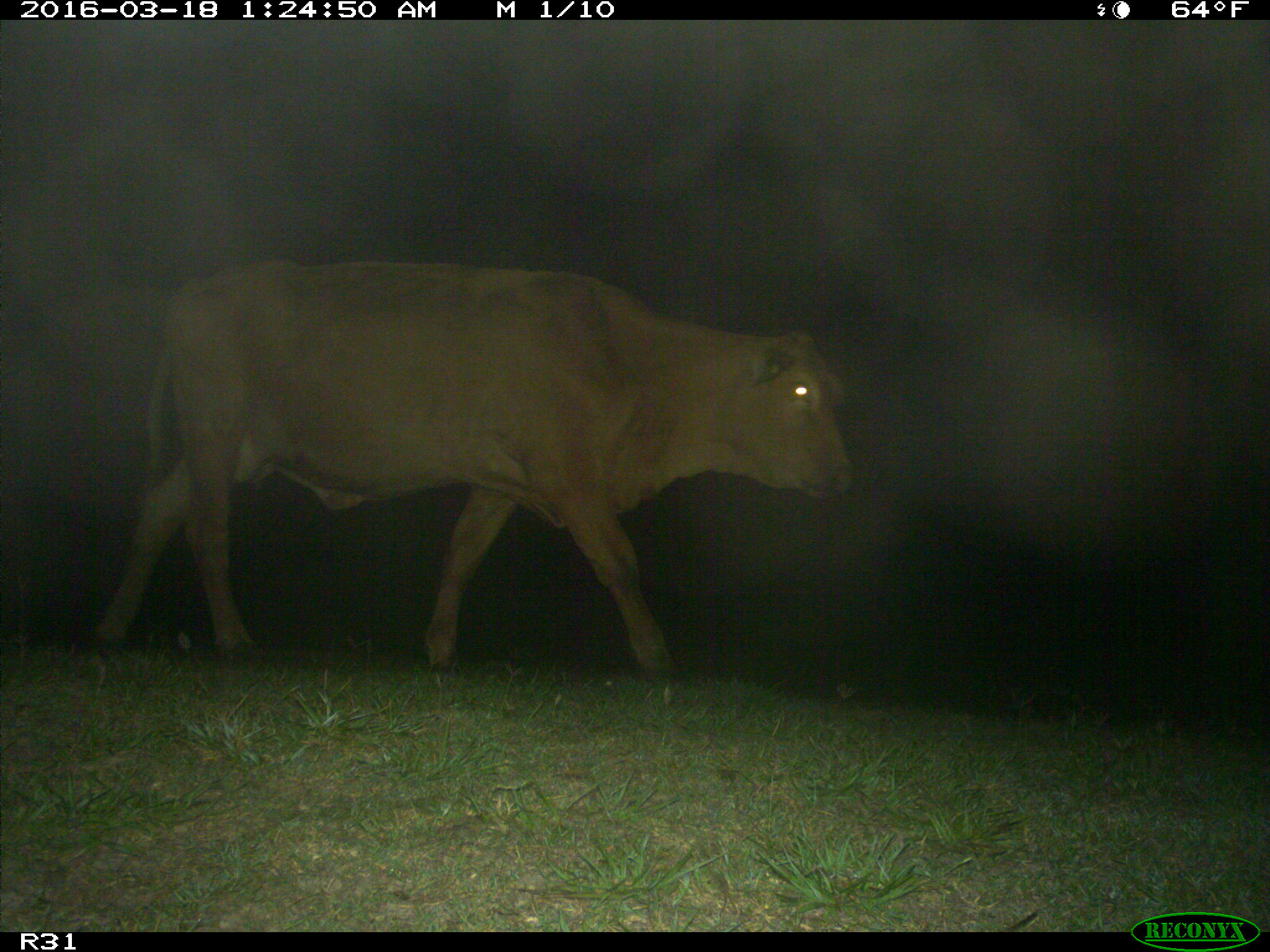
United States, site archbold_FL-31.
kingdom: Animalia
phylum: Chordata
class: Mammalia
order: Artiodactyla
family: Bovidae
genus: Bos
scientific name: Bos taurus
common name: domestic cow